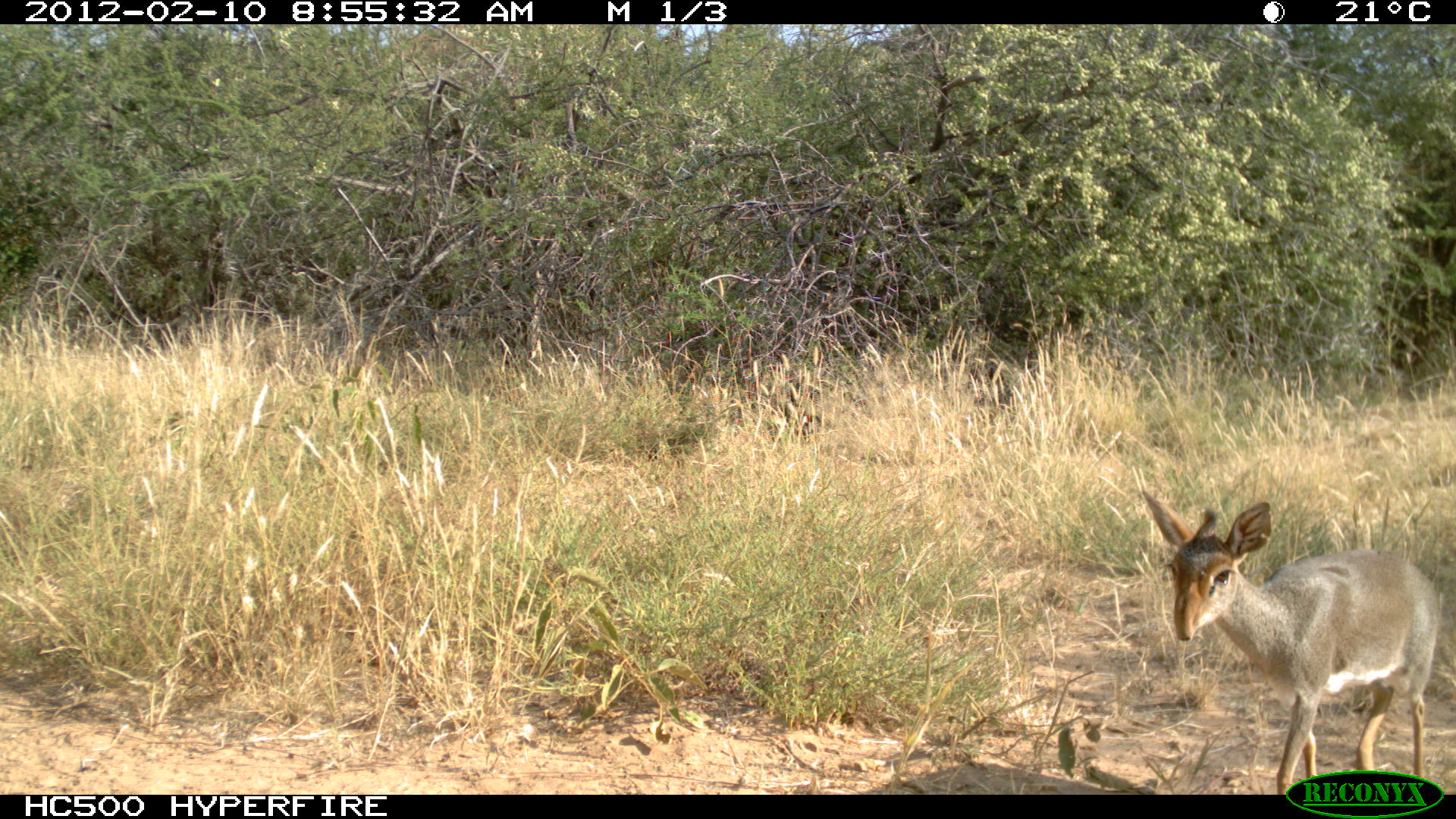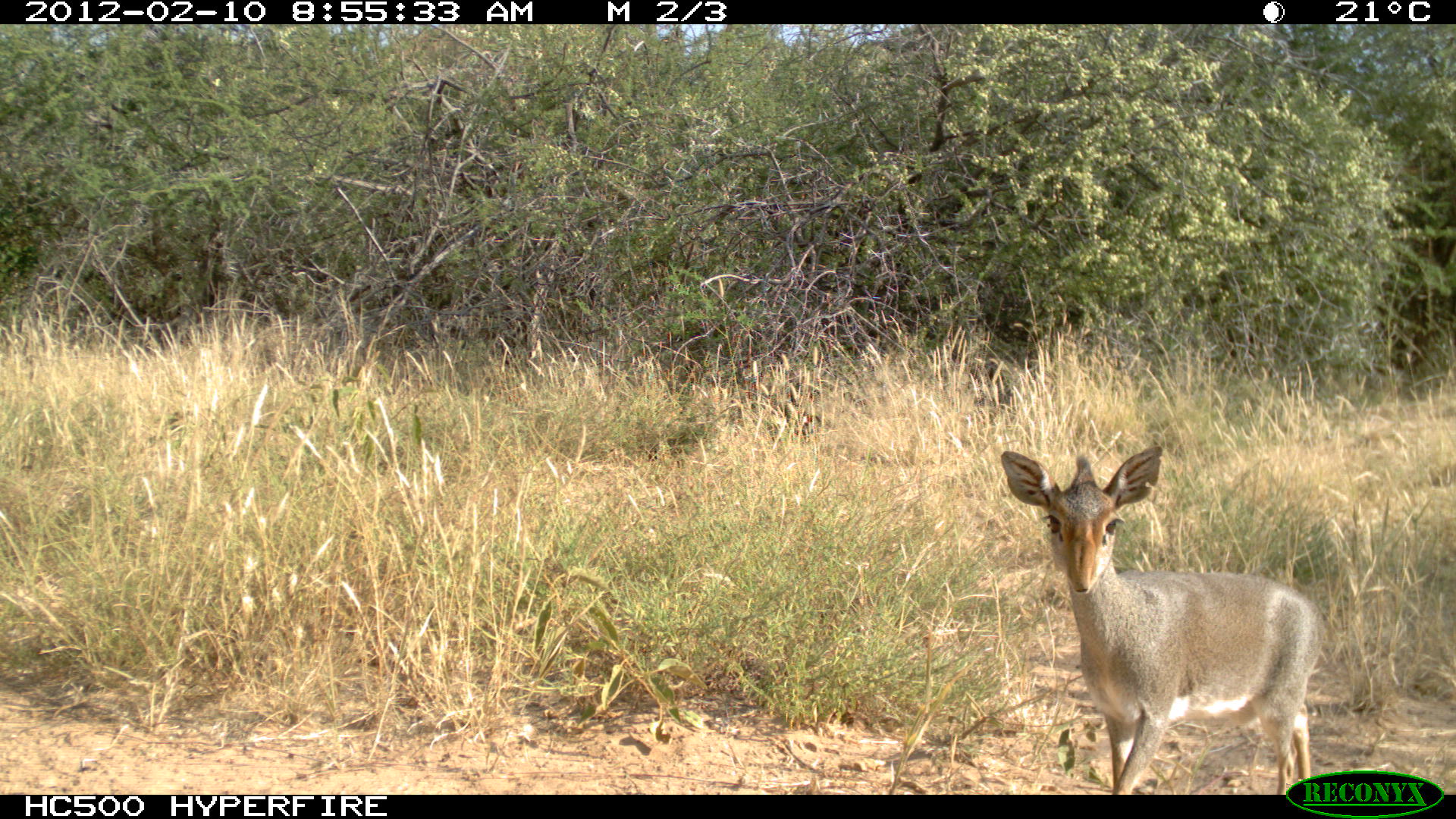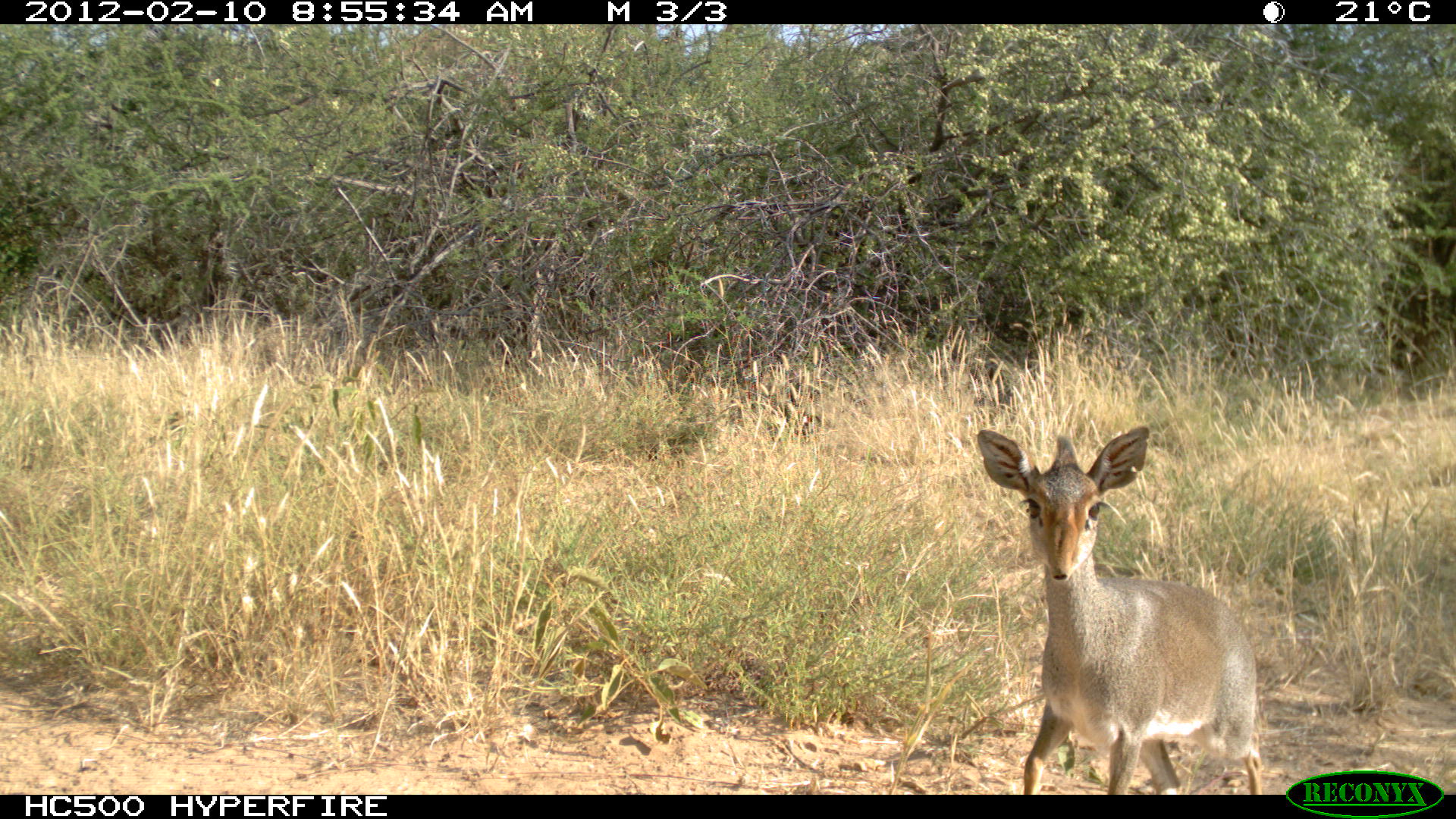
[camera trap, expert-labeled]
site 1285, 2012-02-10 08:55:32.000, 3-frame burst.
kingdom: Animalia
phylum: Chordata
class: Mammalia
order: Artiodactyla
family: Bovidae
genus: Madoqua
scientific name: Madoqua guentheri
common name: günther's dik-dik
Madoqua guentheri (günther's dik-dik), count 1.